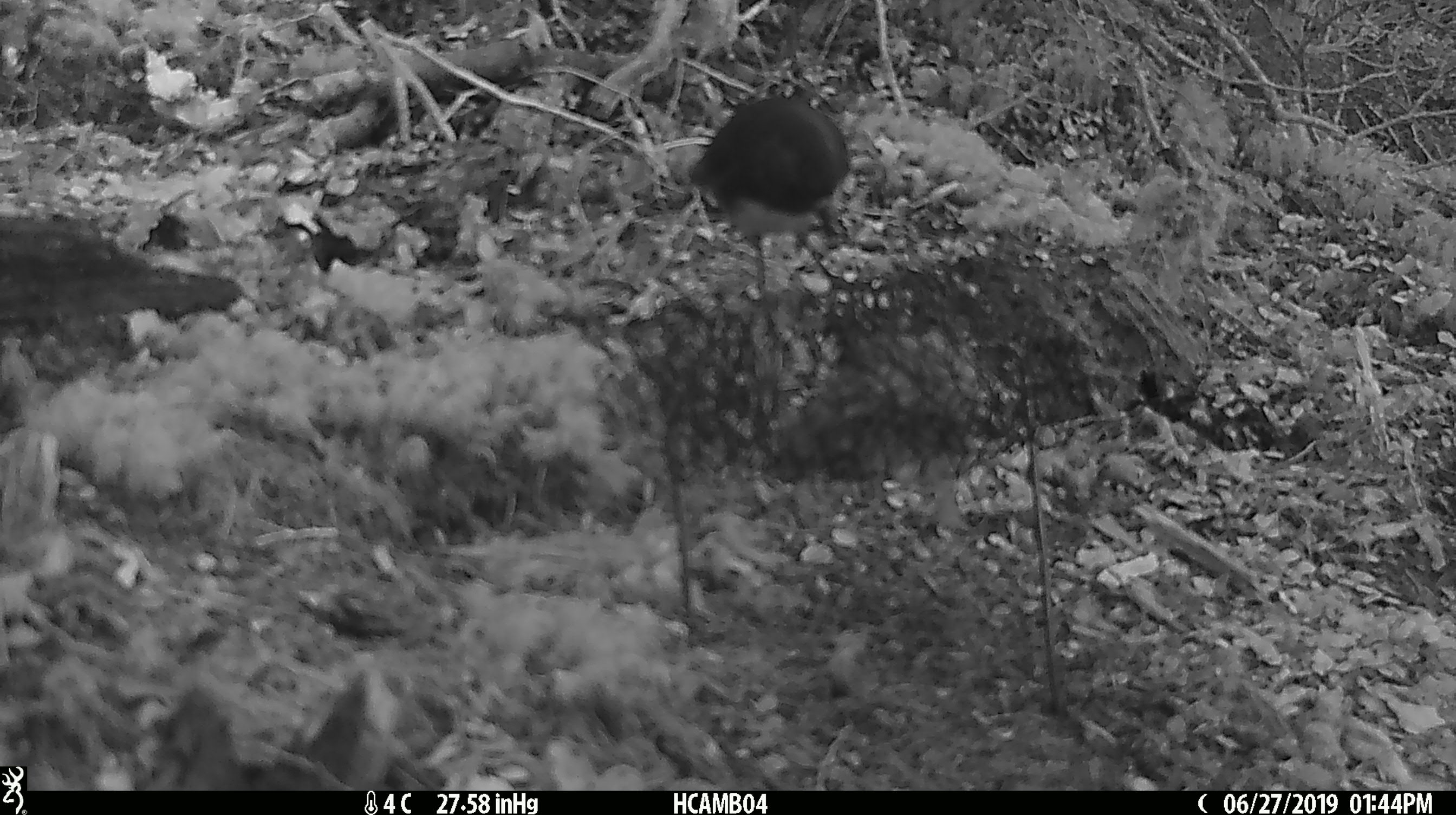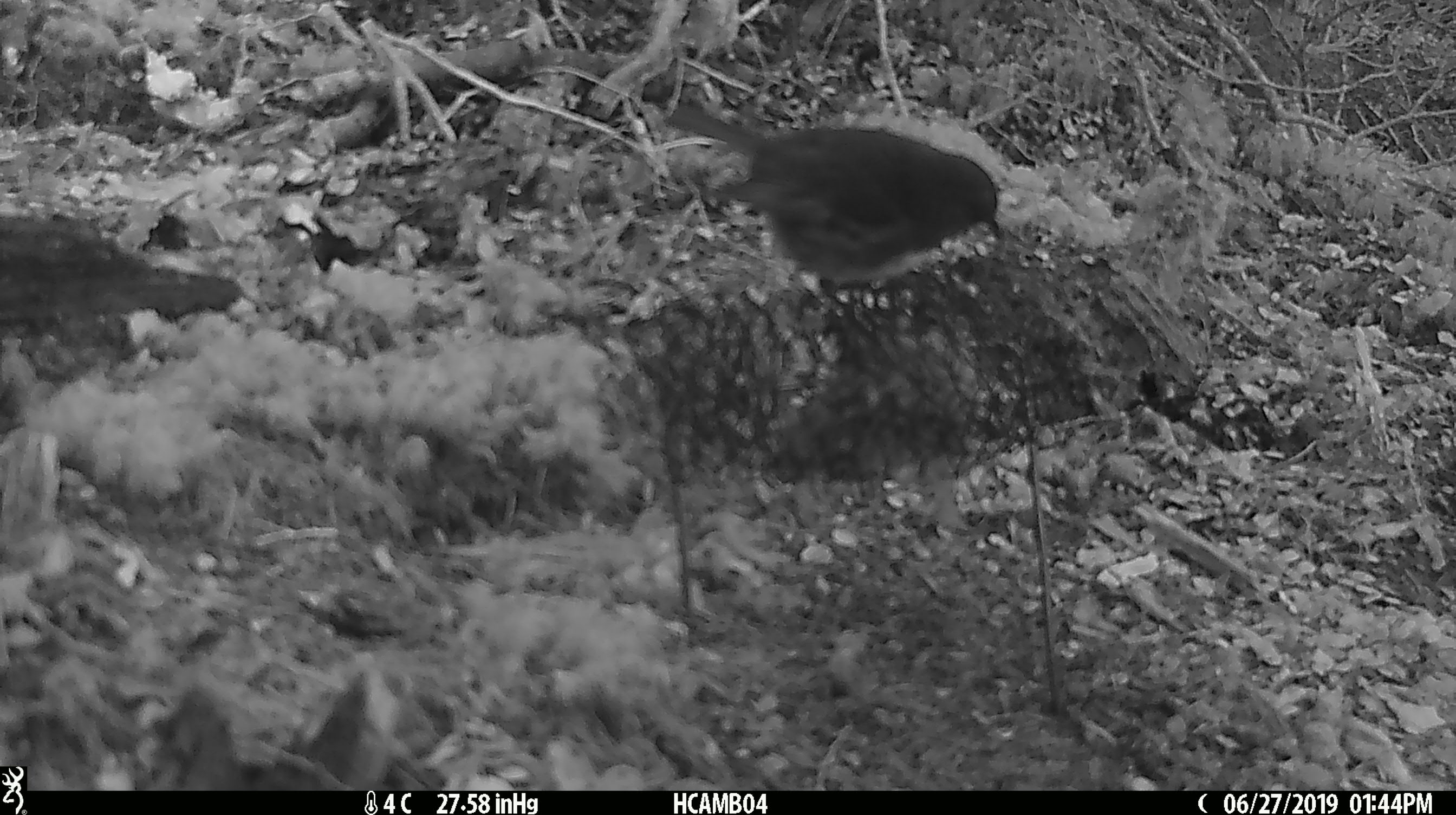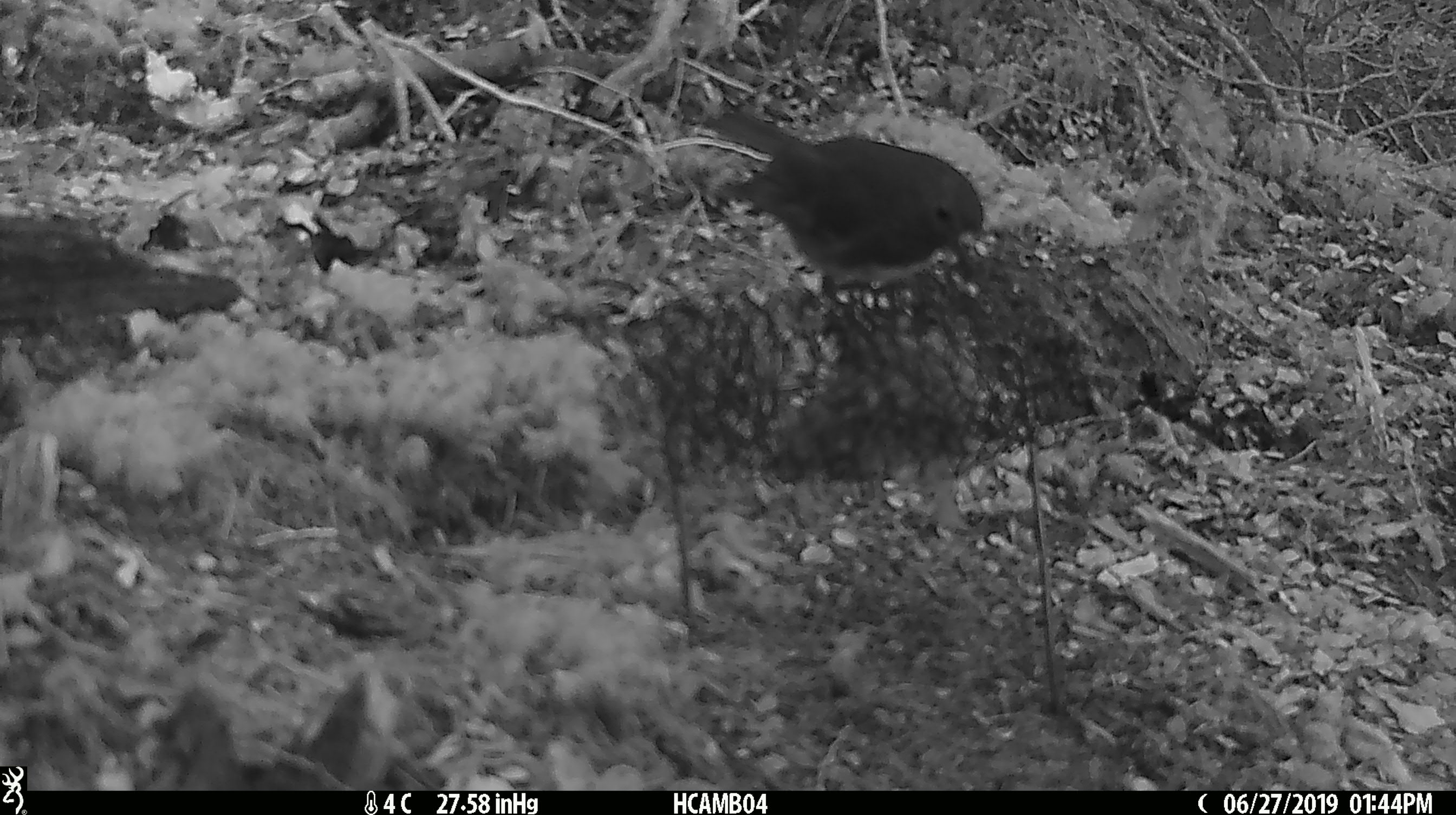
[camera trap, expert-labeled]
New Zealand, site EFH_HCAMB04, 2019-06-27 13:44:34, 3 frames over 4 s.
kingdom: Animalia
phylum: Chordata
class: Aves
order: Passeriformes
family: Petroicidae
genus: Petroica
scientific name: Petroica australis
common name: new zealand robin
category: robin